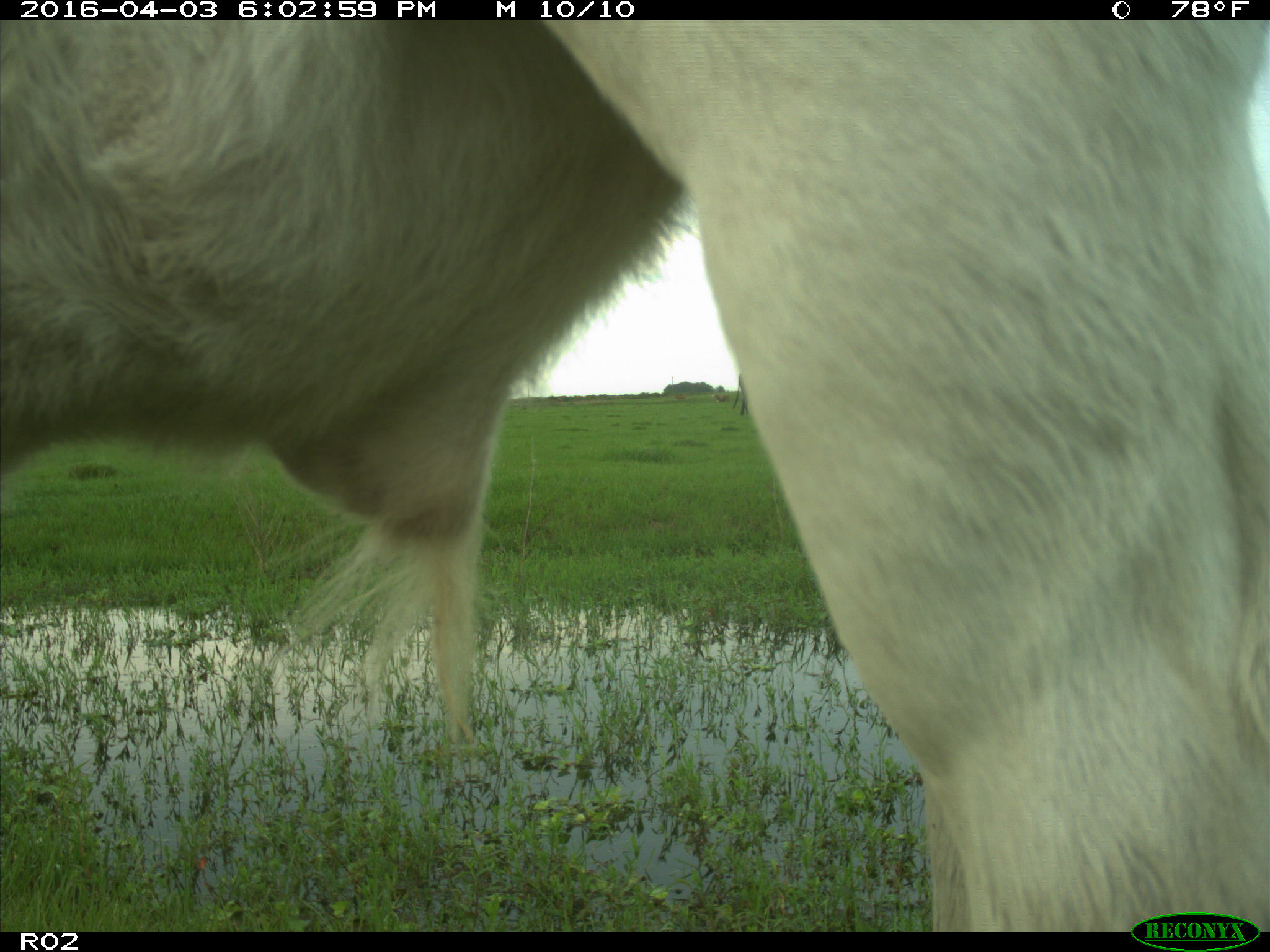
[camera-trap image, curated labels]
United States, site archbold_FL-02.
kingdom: Animalia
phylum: Chordata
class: Mammalia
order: Artiodactyla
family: Bovidae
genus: Bos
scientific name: Bos taurus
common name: domestic cow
Bos taurus (domestic cow).